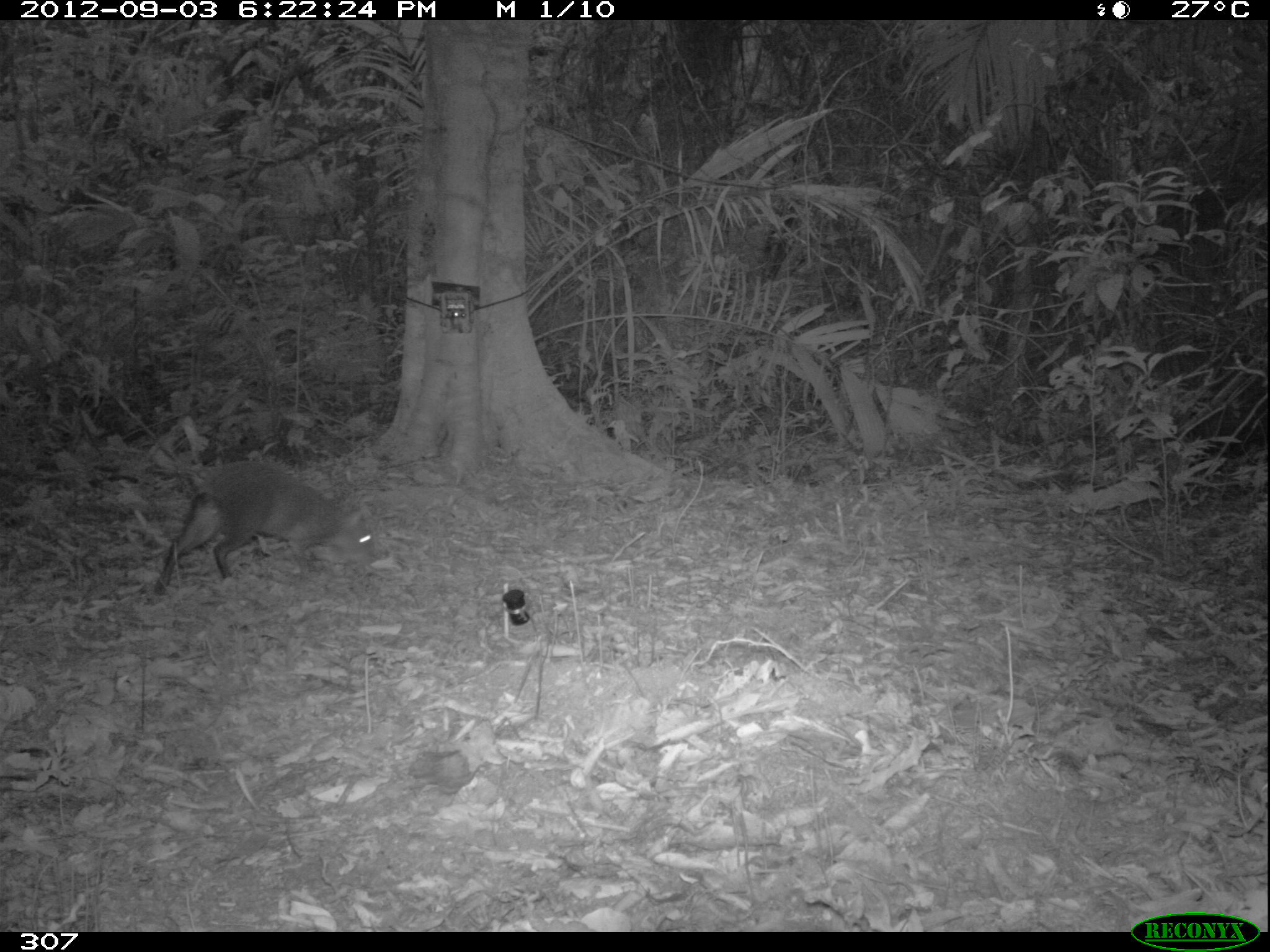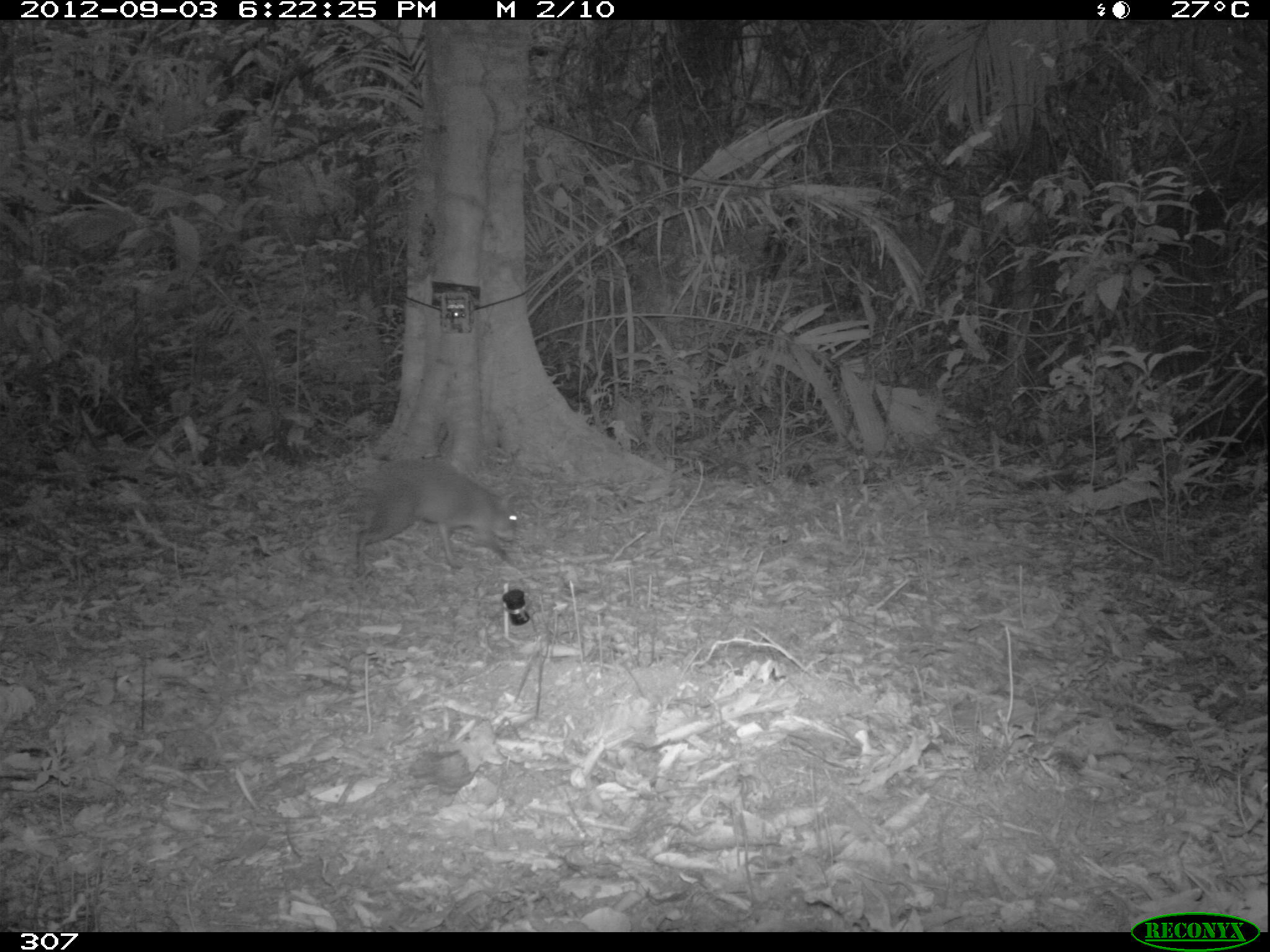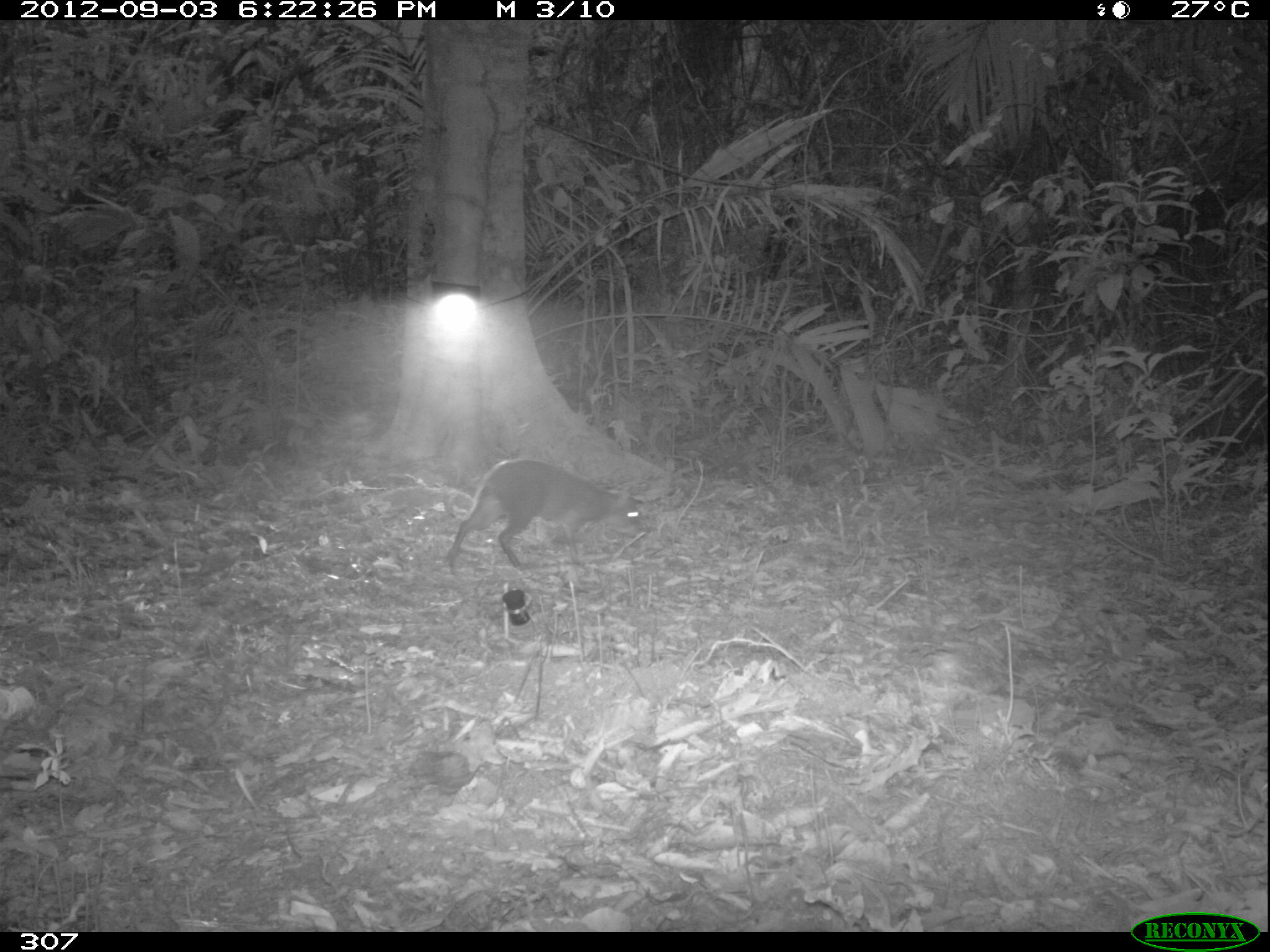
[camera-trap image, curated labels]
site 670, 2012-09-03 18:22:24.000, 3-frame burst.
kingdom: Animalia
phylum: Chordata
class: Mammalia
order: Rodentia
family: Dasyproctidae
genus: Dasyprocta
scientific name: Dasyprocta punctata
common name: central american agouti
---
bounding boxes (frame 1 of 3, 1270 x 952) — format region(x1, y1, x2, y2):
dasyprocta punctata: region(153, 460, 380, 594)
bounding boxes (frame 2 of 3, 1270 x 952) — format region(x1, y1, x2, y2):
dasyprocta punctata: region(333, 457, 520, 575)